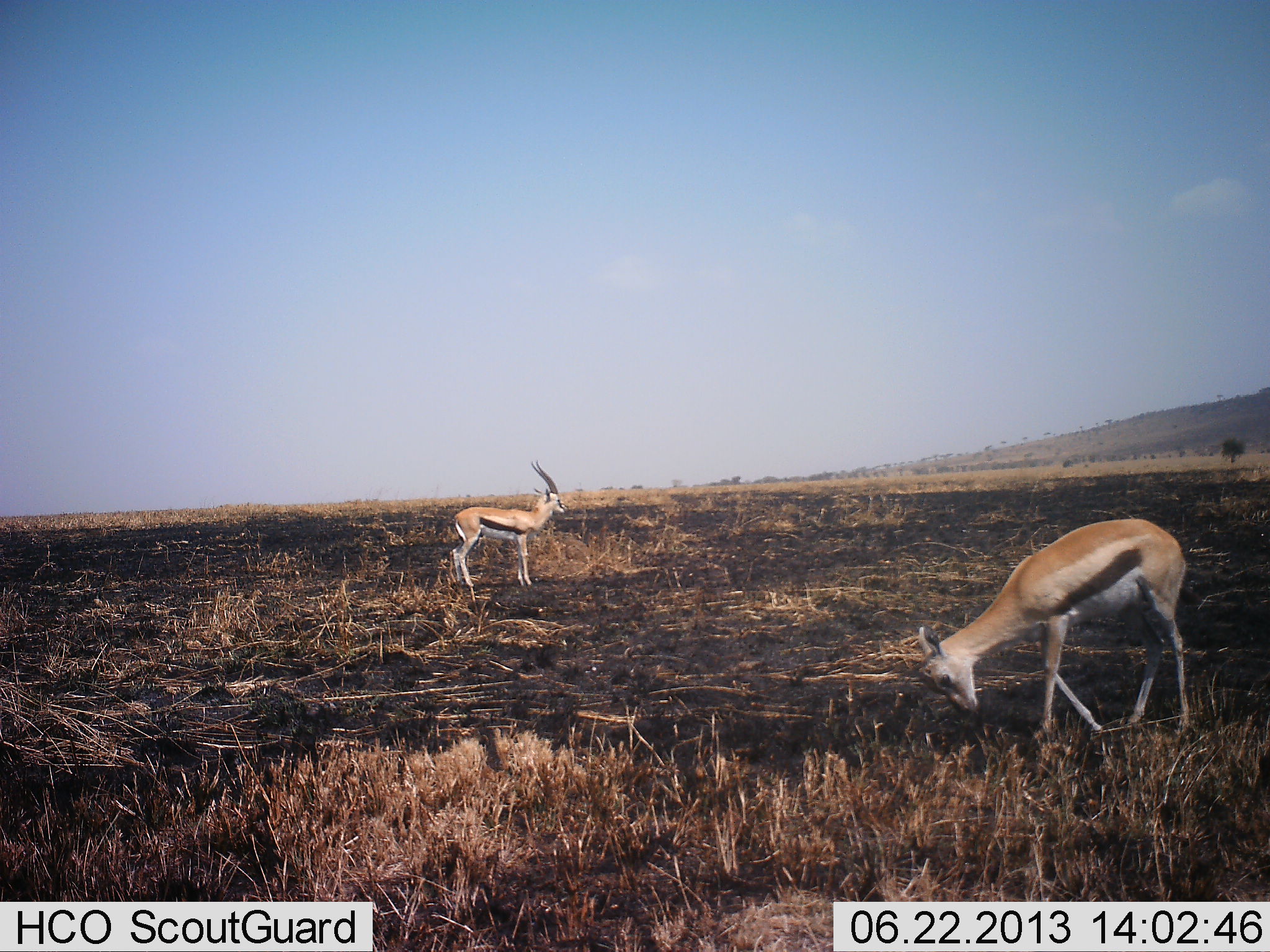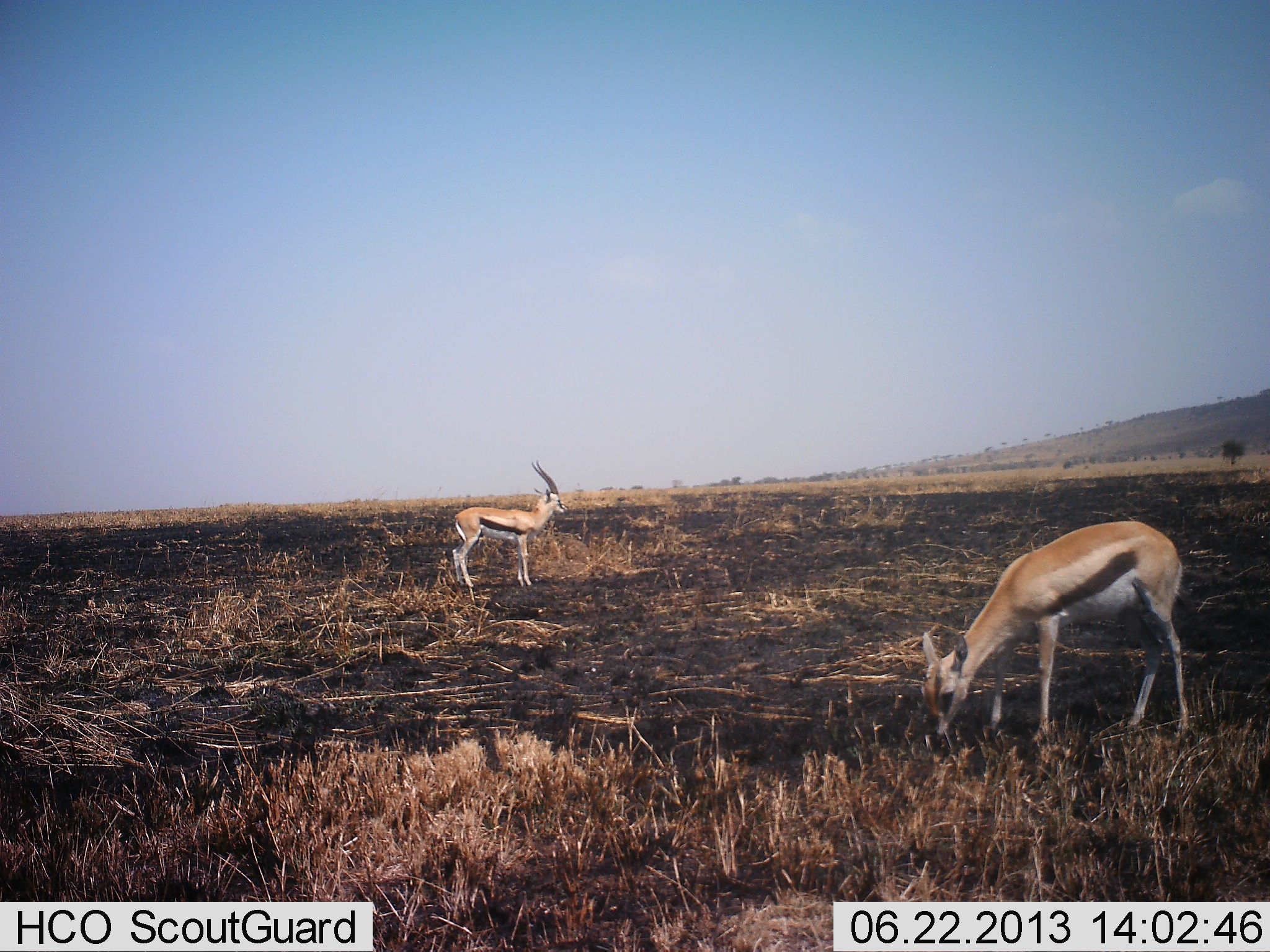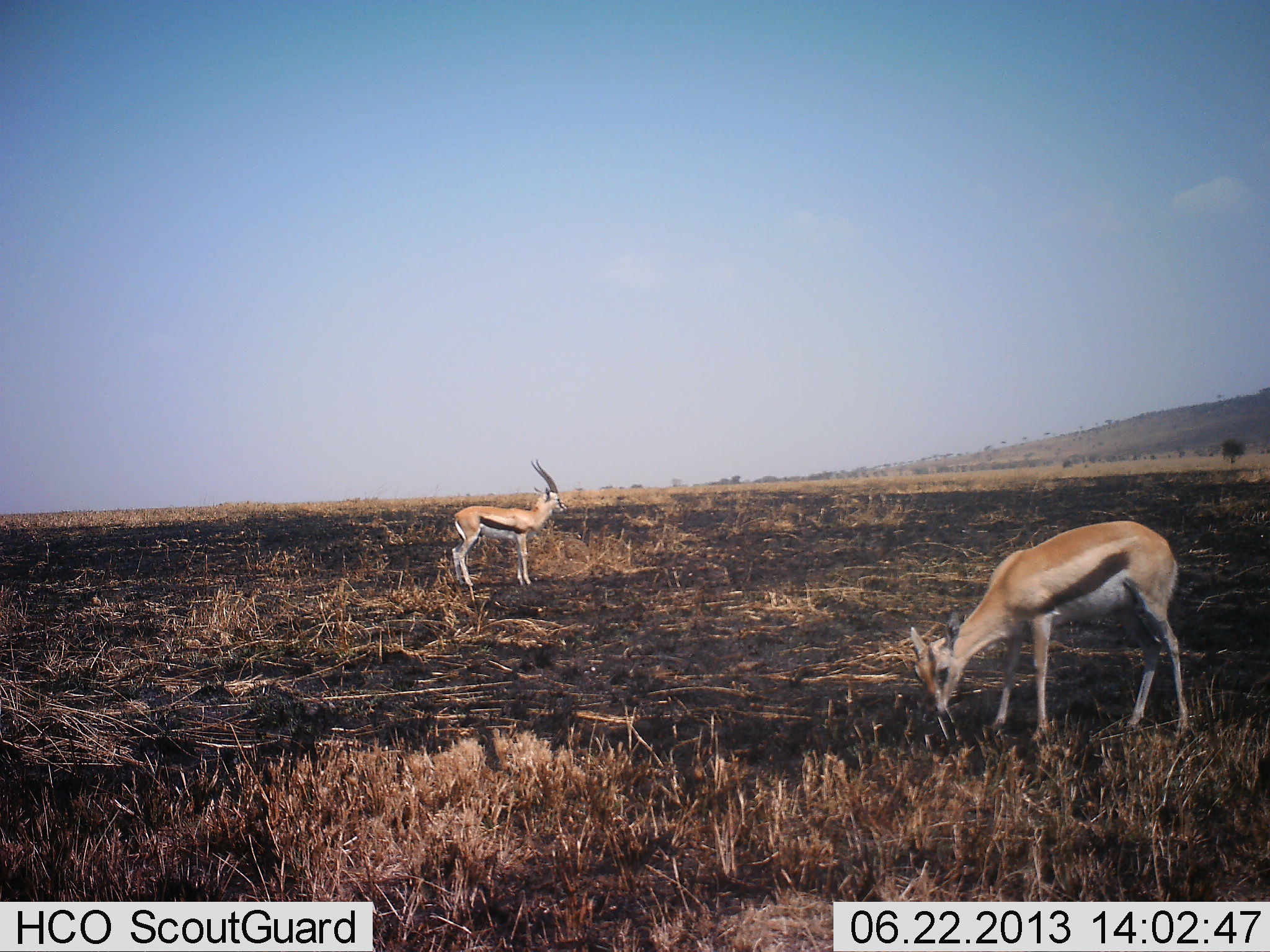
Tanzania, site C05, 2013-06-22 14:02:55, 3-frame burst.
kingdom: Animalia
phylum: Chordata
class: Mammalia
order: Artiodactyla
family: Bovidae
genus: Eudorcas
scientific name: Eudorcas thomsonii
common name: thomson's gazelle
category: gazellethomsons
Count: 2.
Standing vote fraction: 60%.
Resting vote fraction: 0%.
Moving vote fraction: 0%.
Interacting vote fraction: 0%.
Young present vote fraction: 10%.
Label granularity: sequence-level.